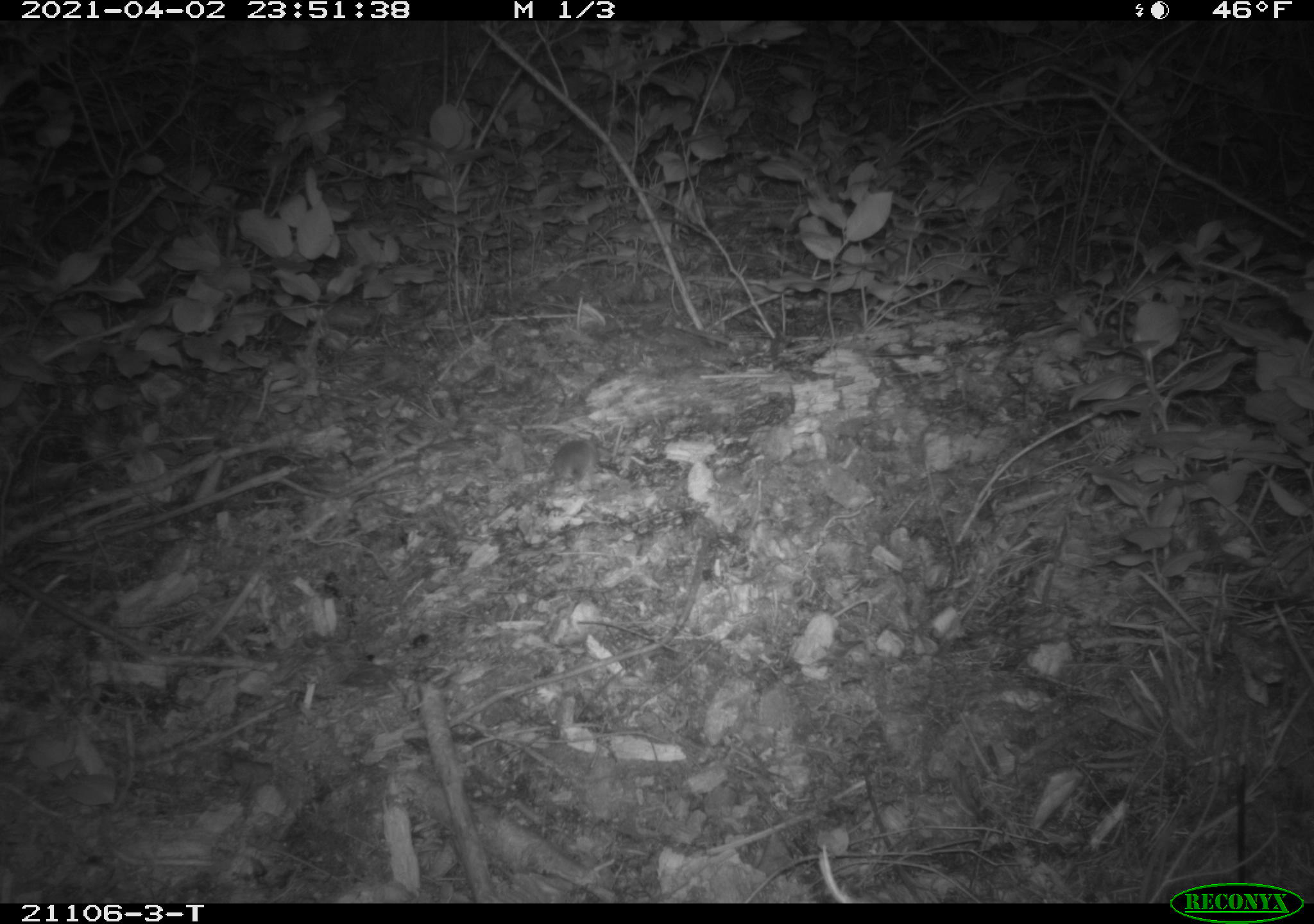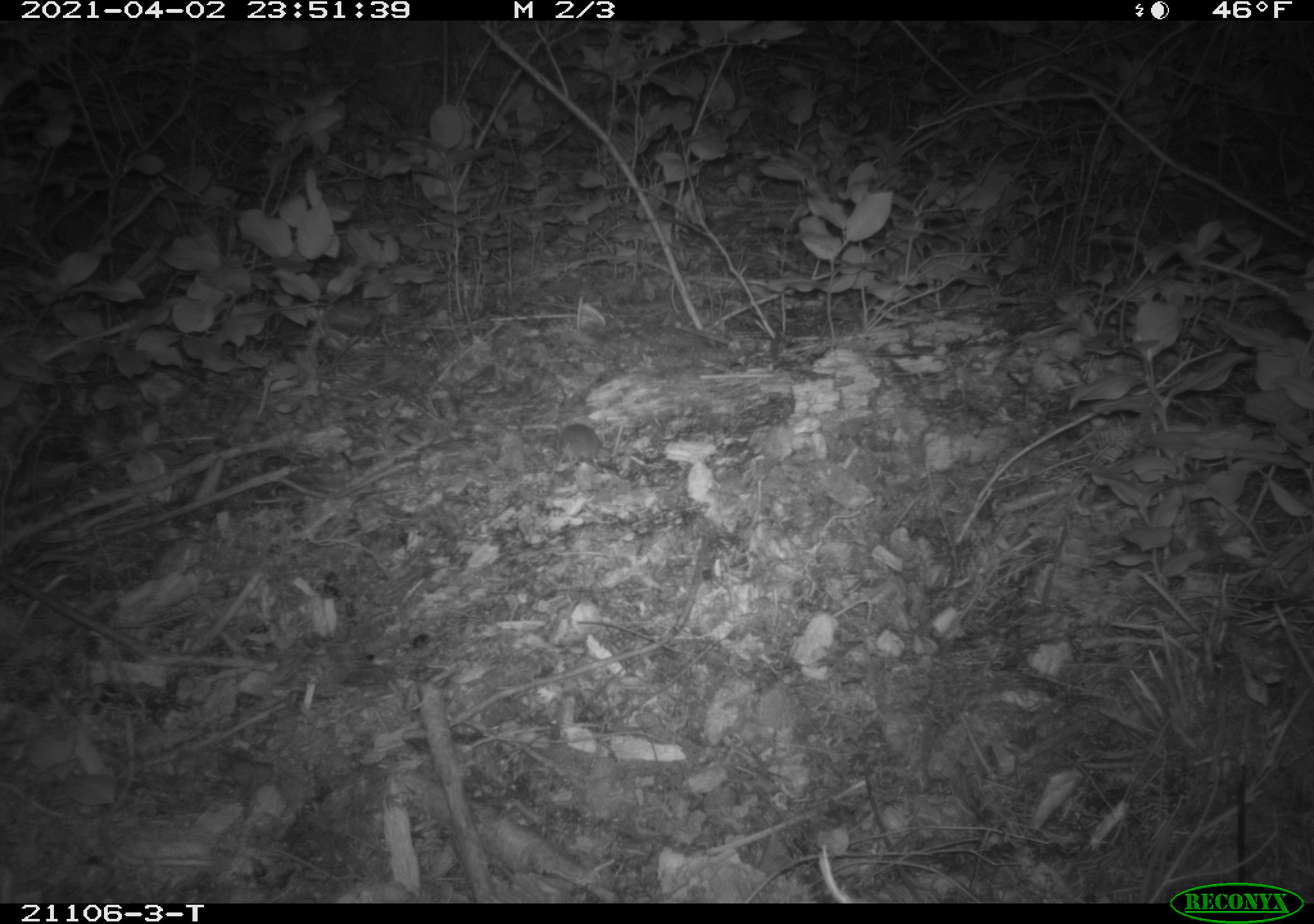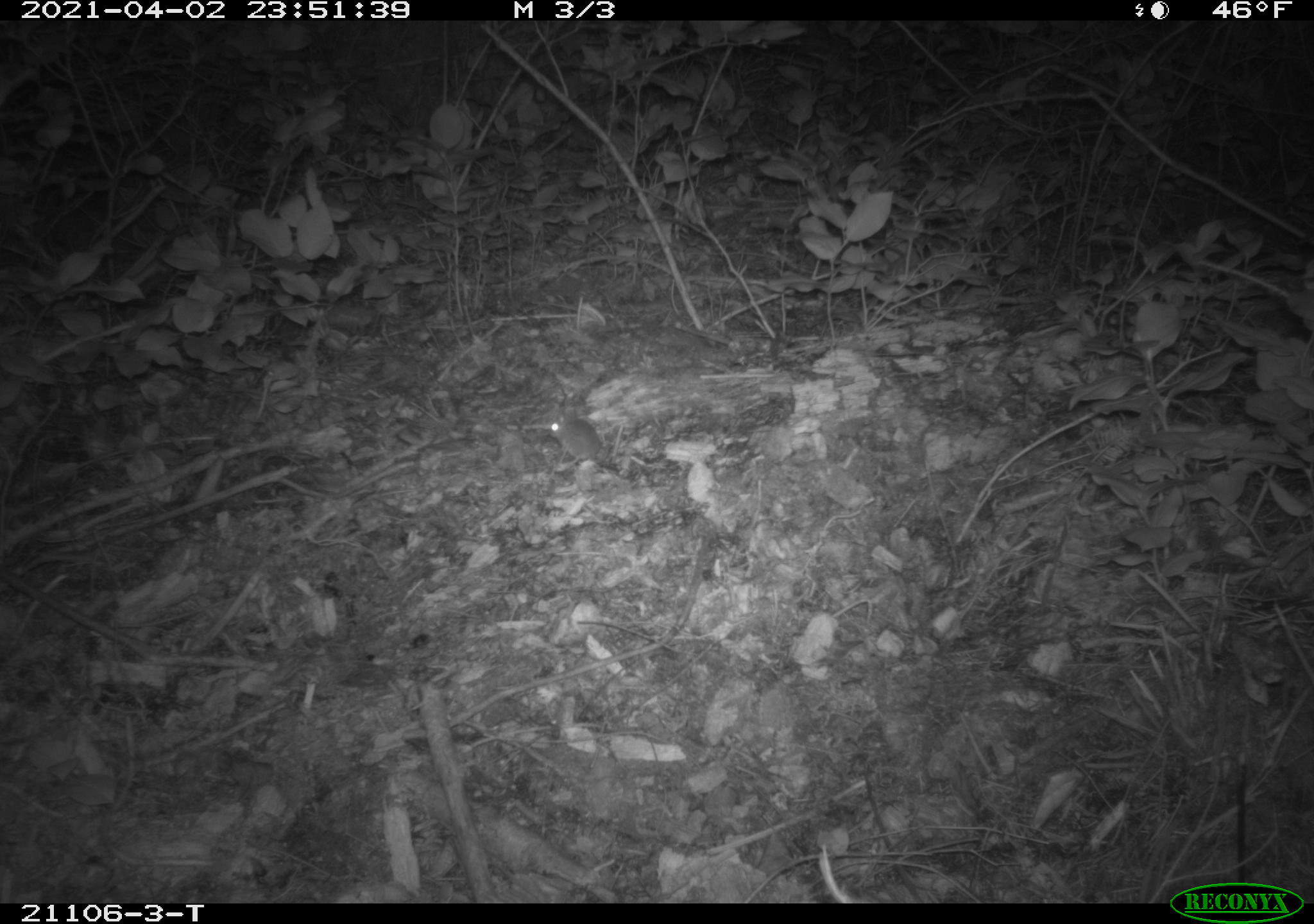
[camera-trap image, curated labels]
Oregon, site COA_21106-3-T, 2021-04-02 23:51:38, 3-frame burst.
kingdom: Animalia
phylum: Chordata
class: Mammalia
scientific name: Mammalia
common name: small mammal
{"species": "small mammal (Mammalia)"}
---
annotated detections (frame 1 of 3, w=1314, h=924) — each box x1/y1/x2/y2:
small mammal: 512/403/650/512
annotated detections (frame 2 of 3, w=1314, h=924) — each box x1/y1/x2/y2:
small mammal: 492/400/670/492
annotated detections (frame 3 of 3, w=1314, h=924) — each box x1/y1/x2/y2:
small mammal: 512/380/679/521